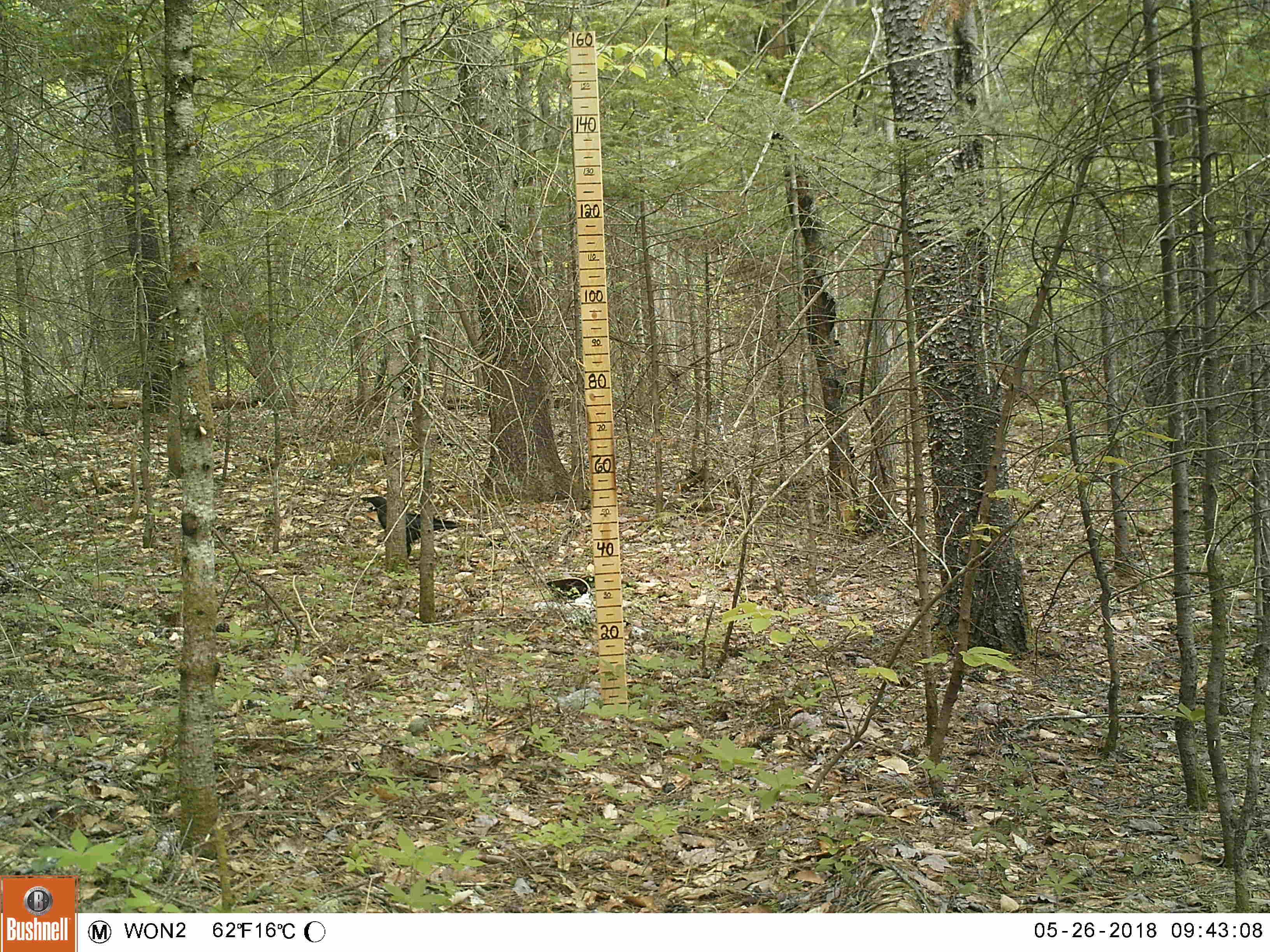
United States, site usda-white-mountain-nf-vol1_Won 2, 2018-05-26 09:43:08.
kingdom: Animalia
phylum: Chordata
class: Aves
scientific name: Aves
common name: bird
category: bird sp.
Bird sp. (bird) (Aves).